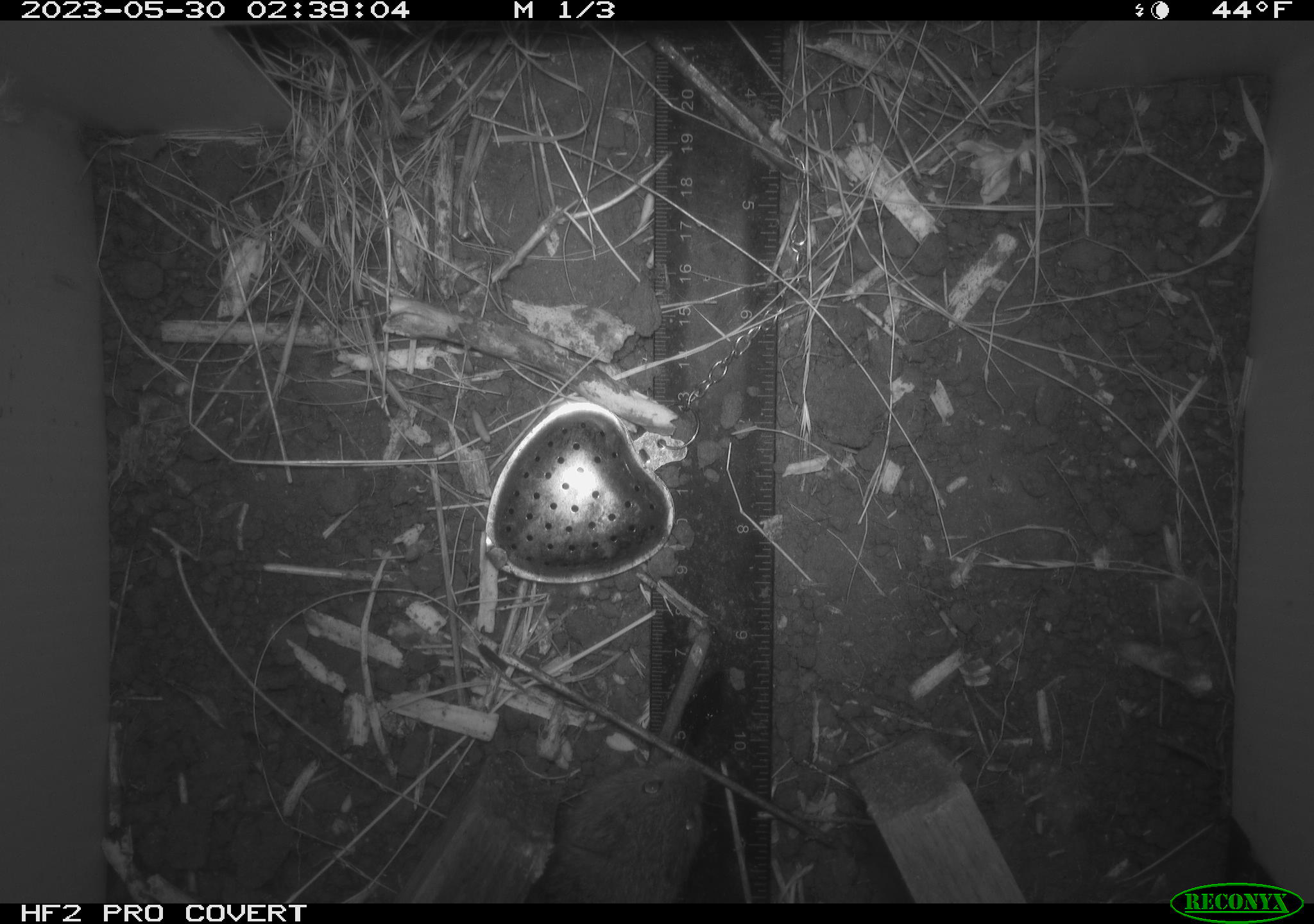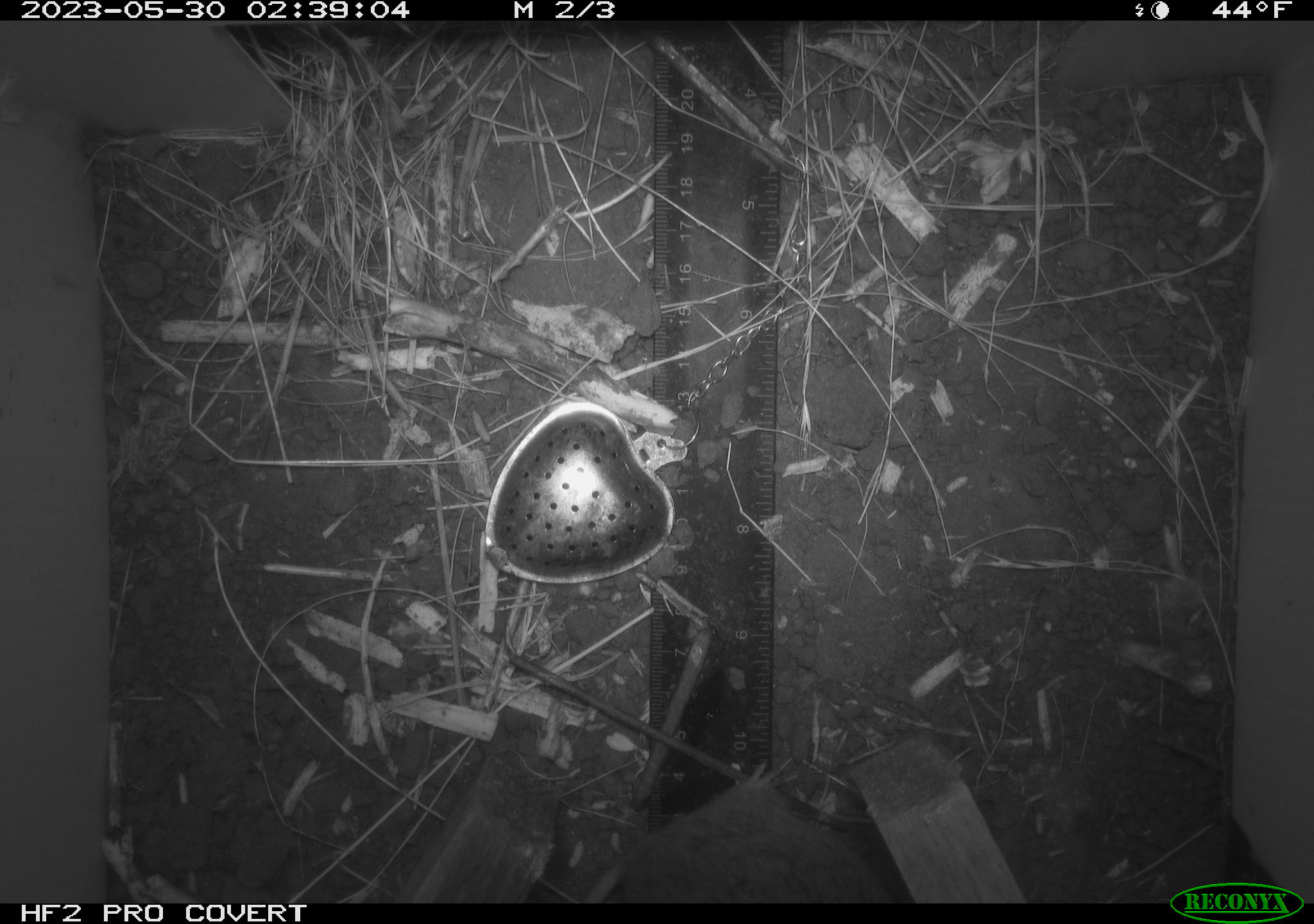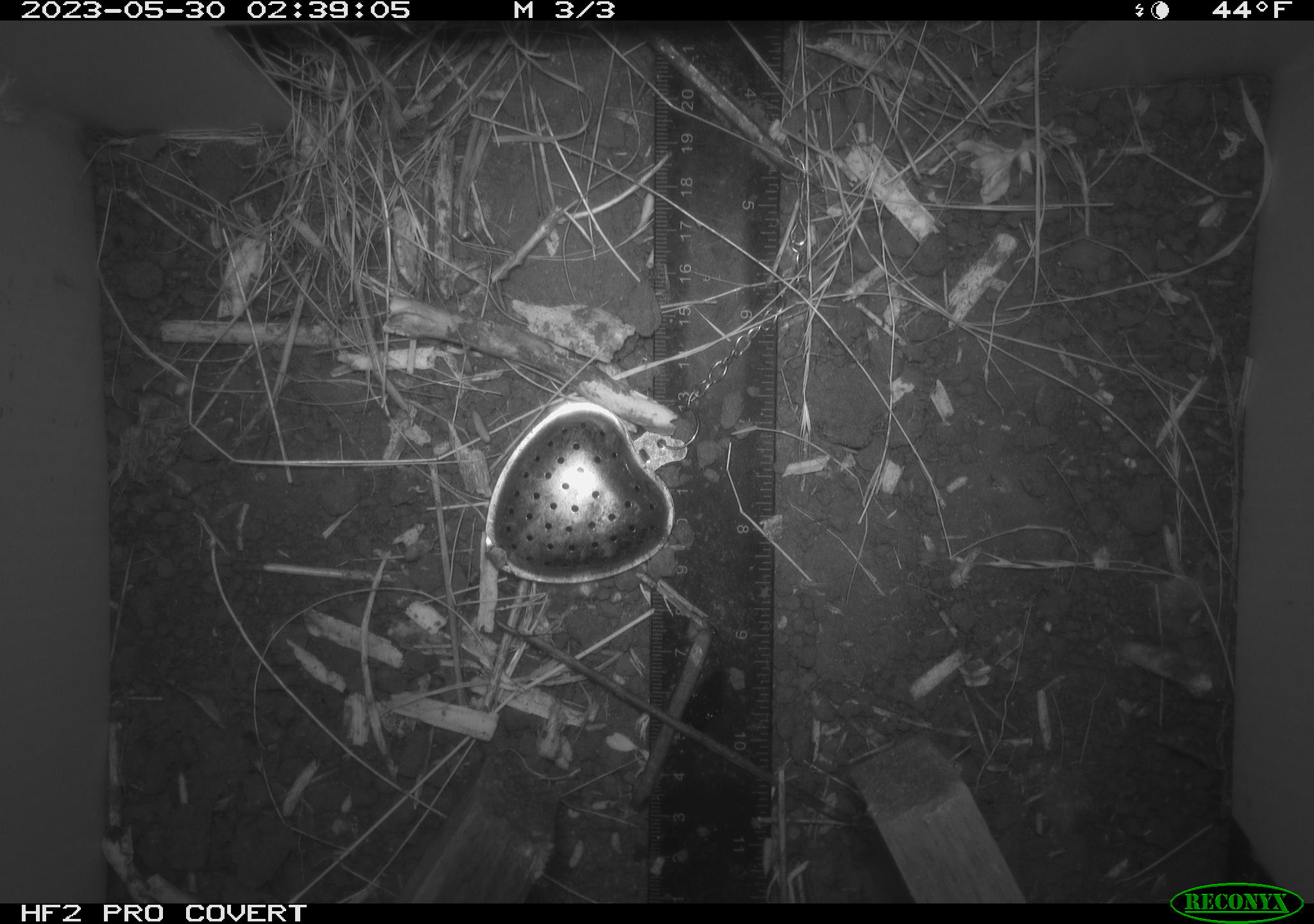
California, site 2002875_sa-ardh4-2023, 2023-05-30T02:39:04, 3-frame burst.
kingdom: Animalia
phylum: Chordata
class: Mammalia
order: Rodentia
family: Cricetidae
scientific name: Arvicolinae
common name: voles, lemmings, and muskrats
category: arvicolinae subfamily